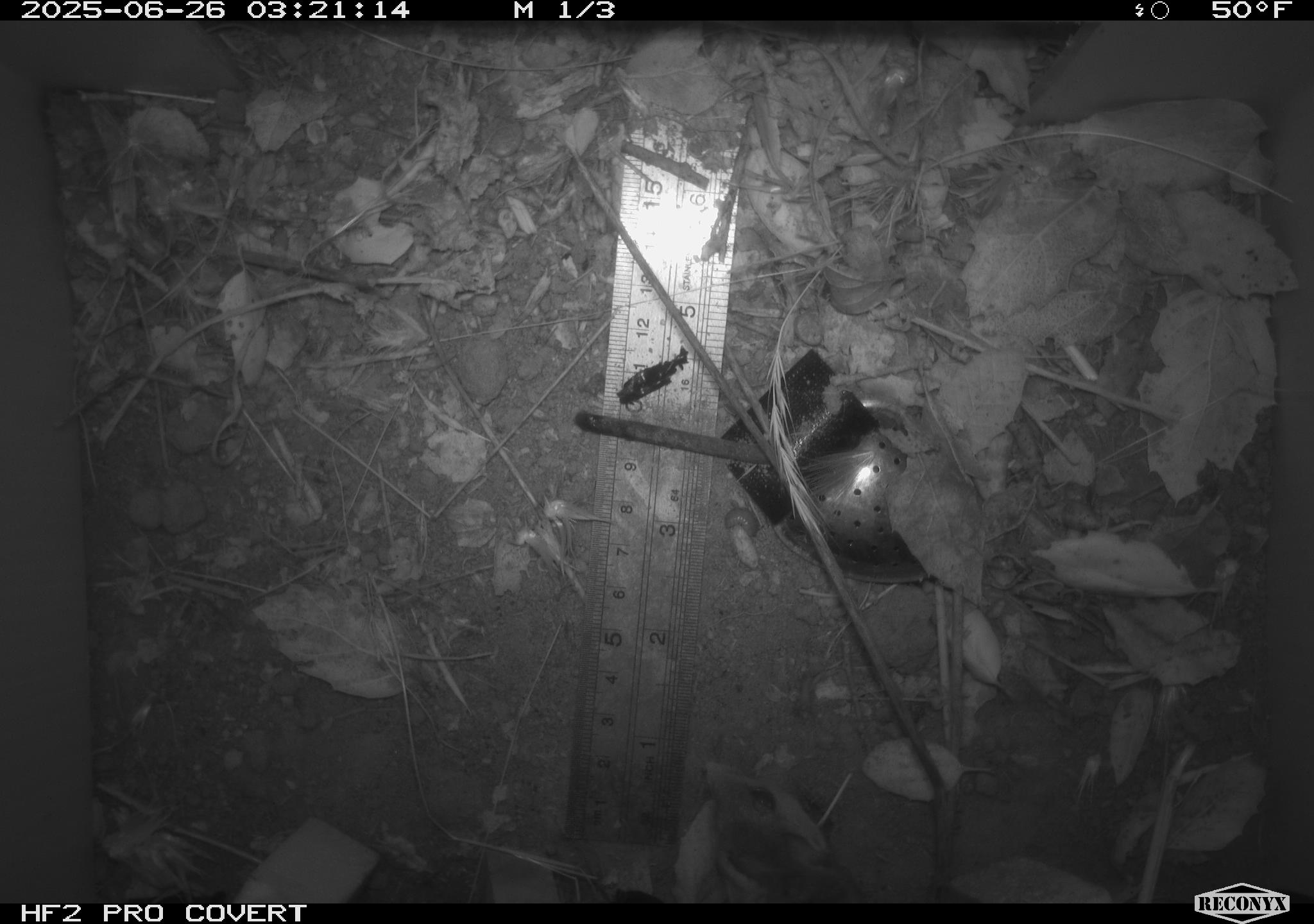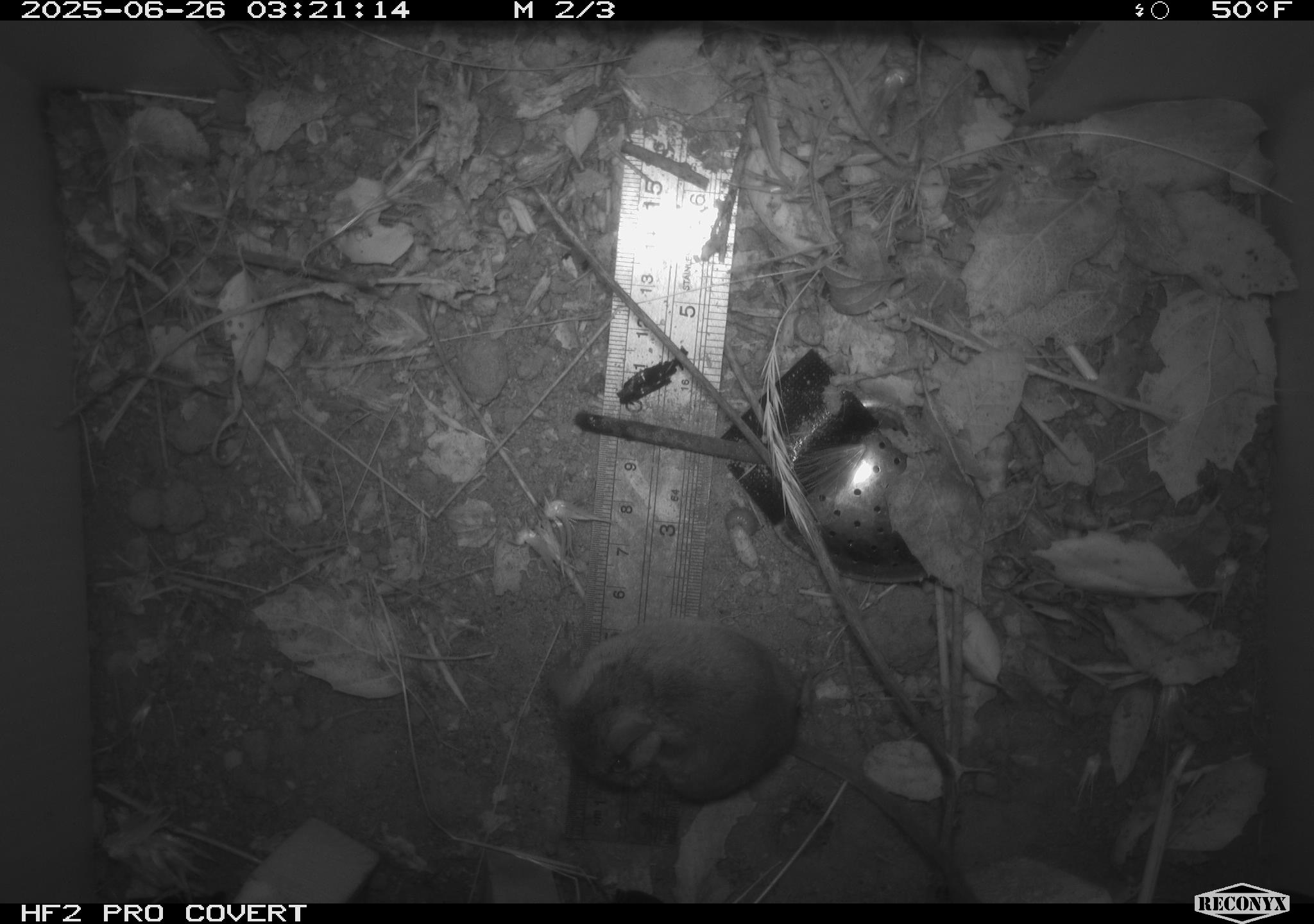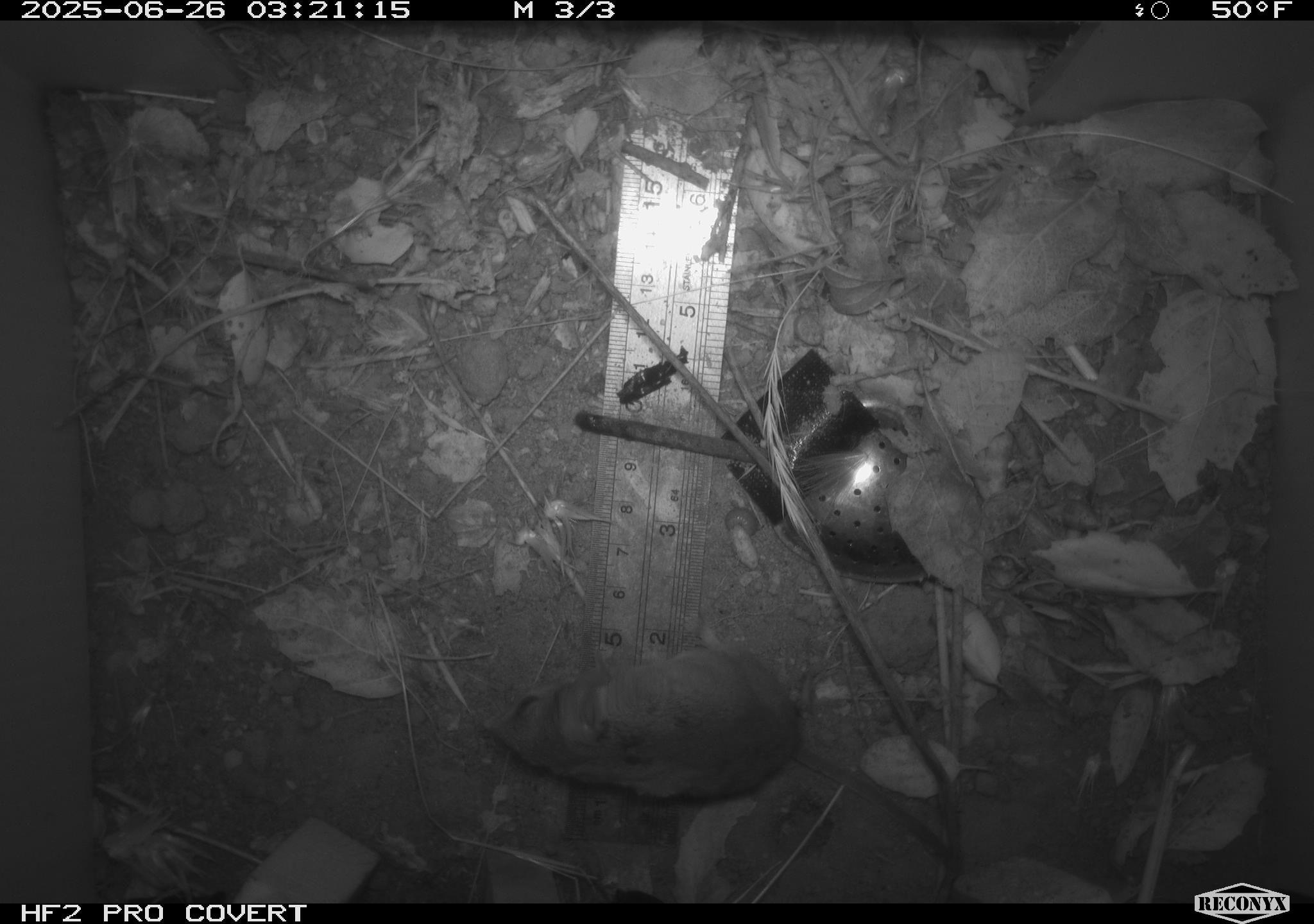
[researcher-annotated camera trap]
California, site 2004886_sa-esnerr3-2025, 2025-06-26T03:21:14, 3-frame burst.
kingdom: Animalia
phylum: Chordata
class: Mammalia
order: Rodentia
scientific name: Rodentia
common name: rodent